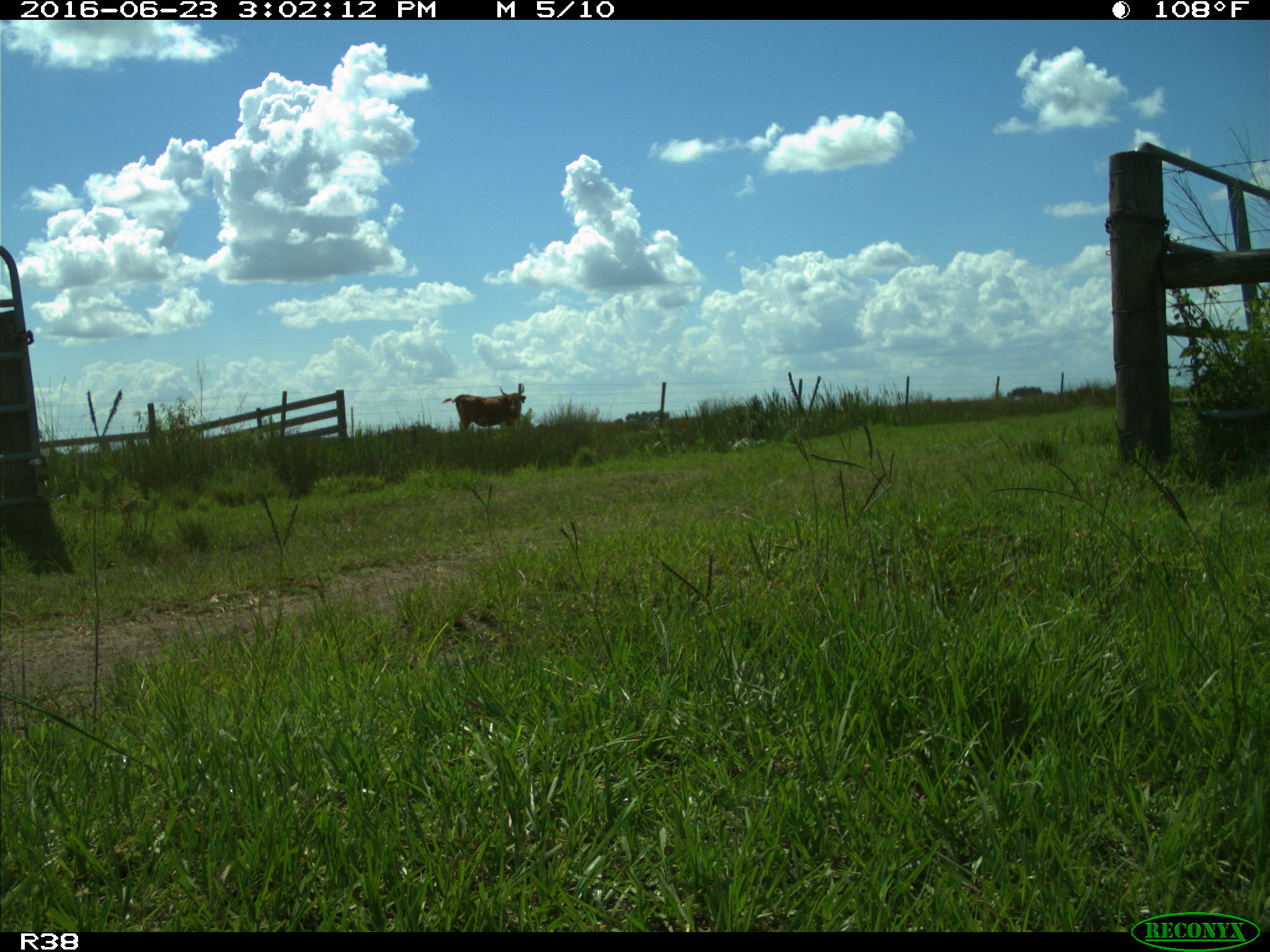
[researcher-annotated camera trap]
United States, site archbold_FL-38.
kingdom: Animalia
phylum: Chordata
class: Mammalia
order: Artiodactyla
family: Bovidae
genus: Bos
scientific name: Bos taurus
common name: domestic cow